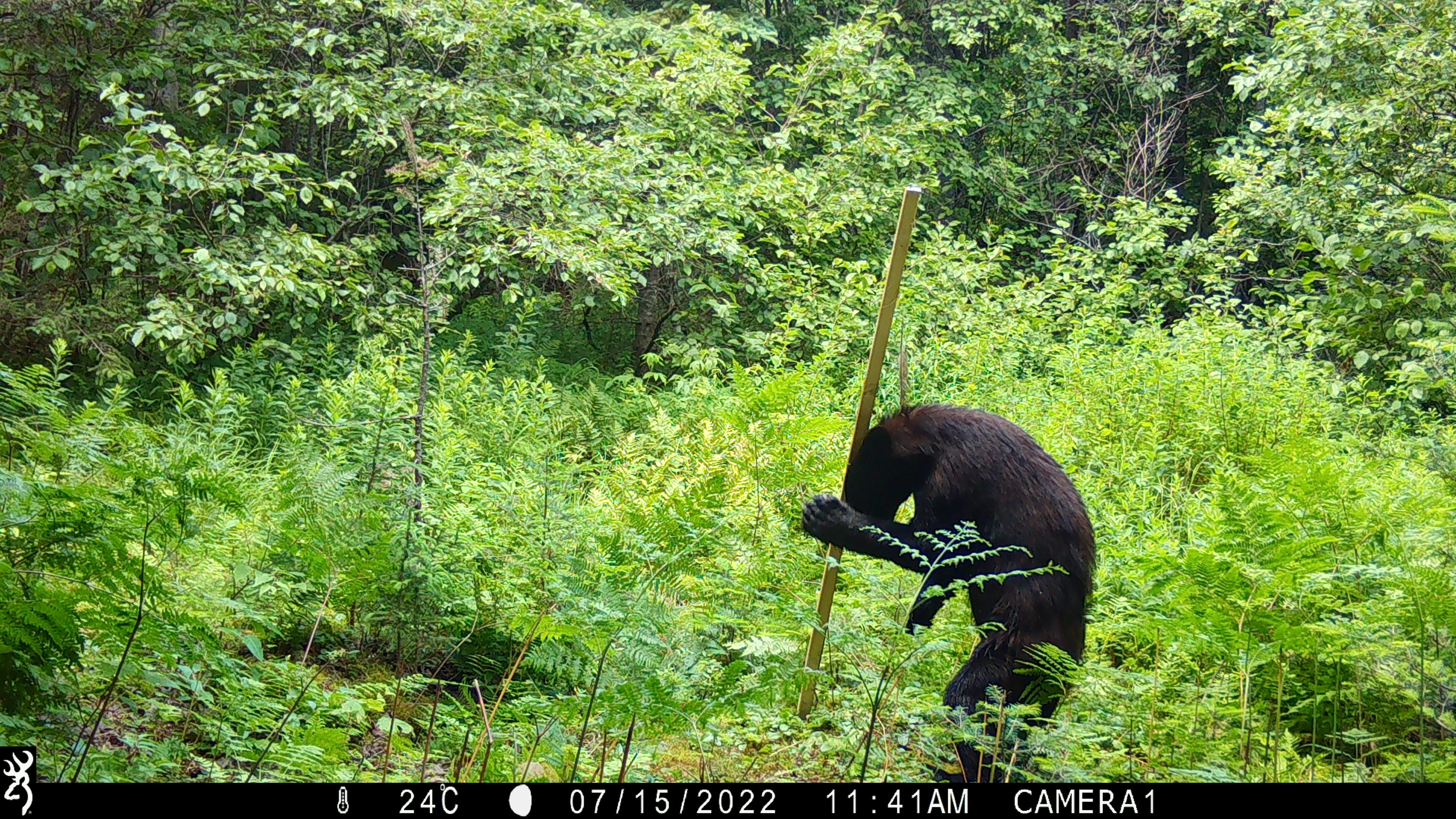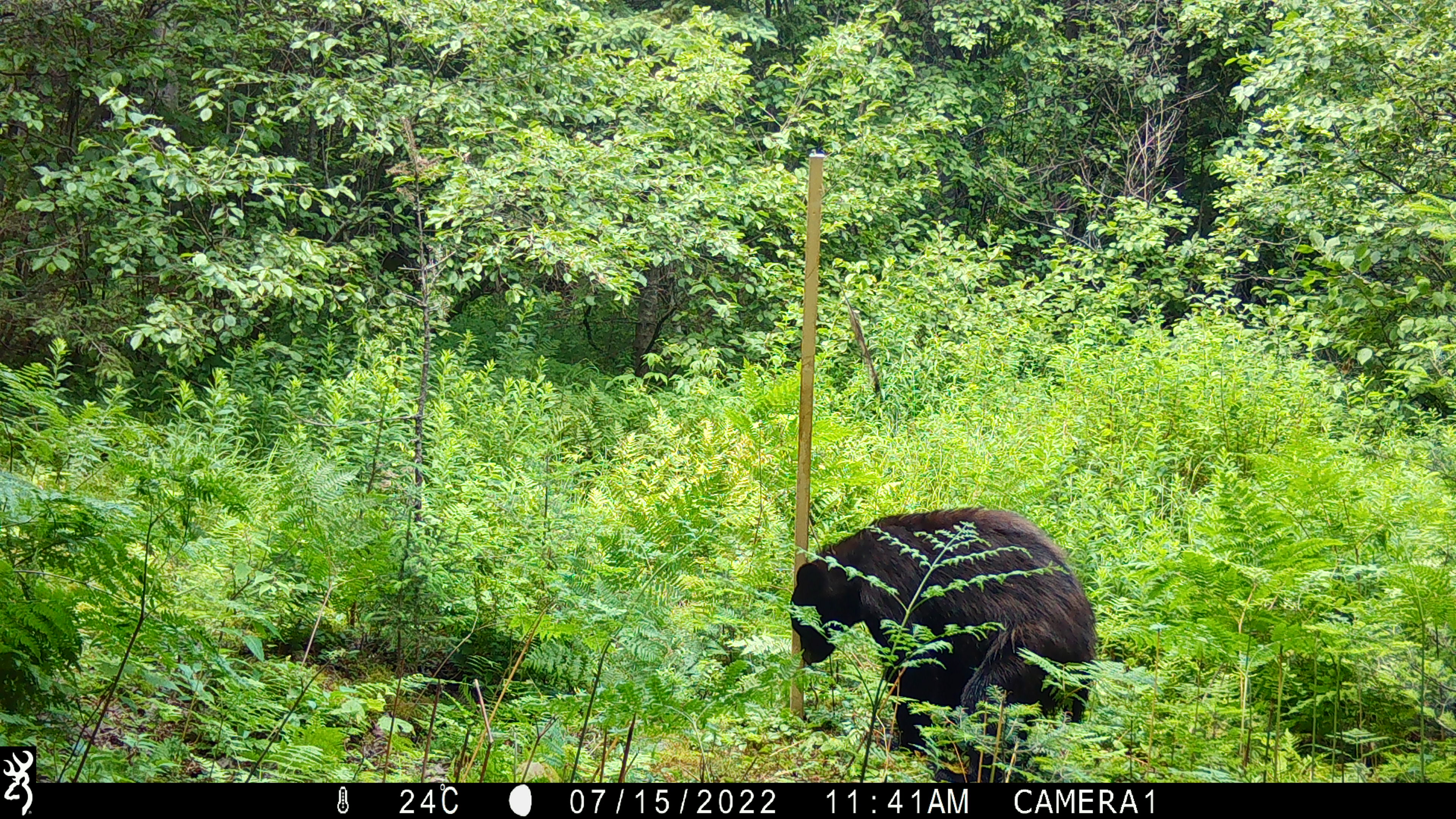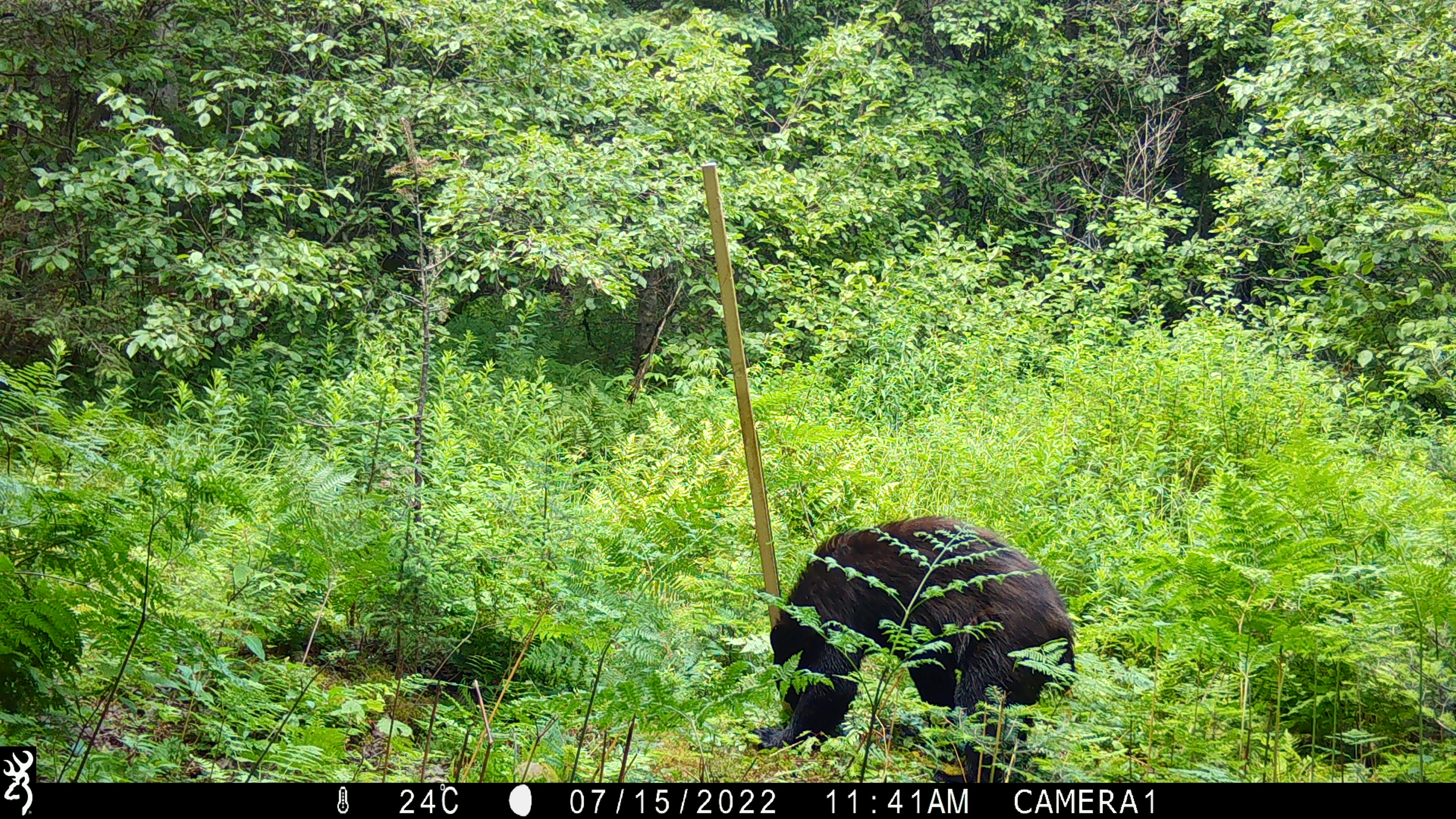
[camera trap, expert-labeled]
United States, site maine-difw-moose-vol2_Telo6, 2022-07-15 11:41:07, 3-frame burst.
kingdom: Animalia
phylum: Chordata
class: Mammalia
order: Carnivora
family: Ursidae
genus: Ursus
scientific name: Ursus americanus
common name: black bear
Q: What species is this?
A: Black bear (Ursus americanus).